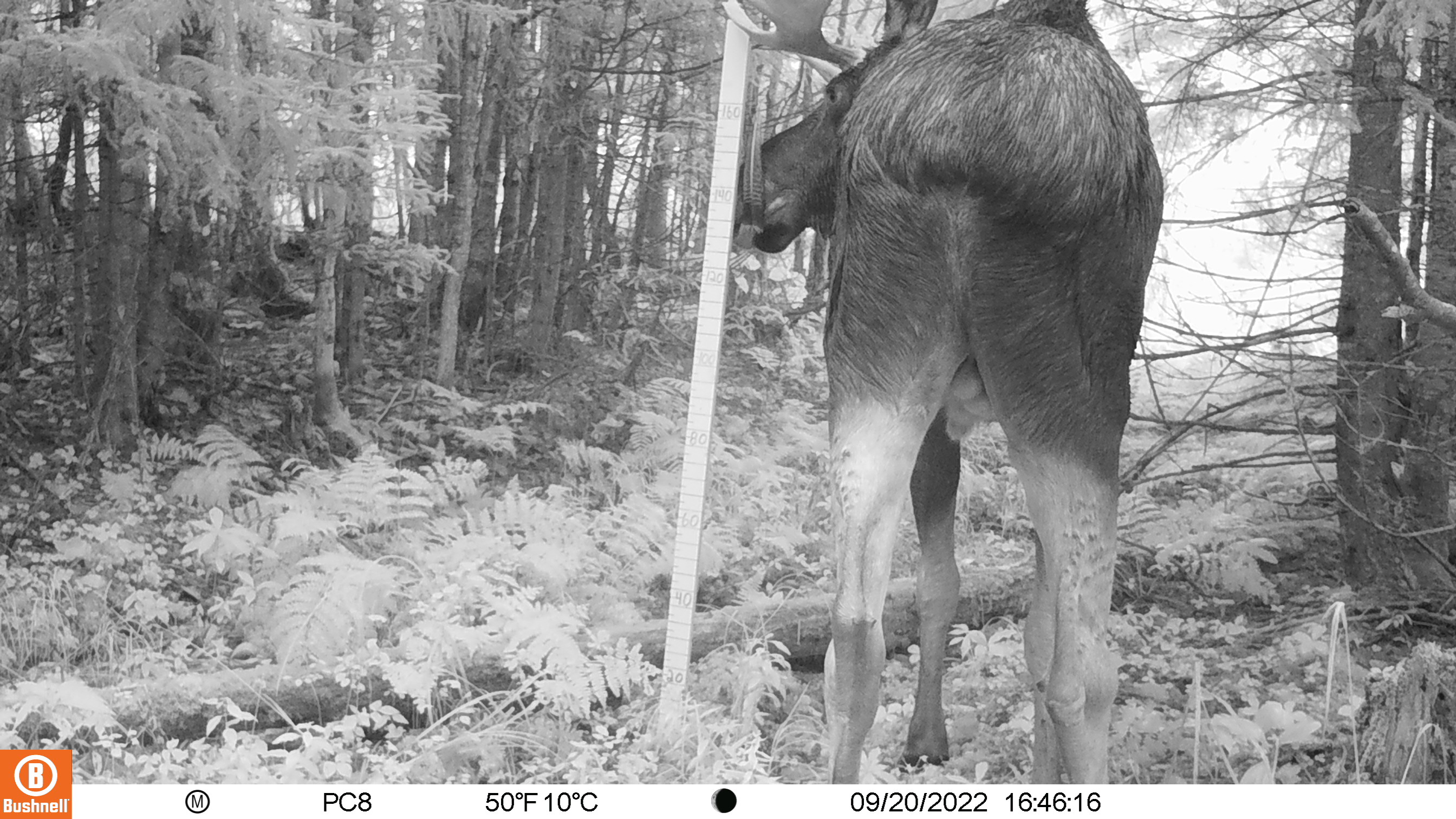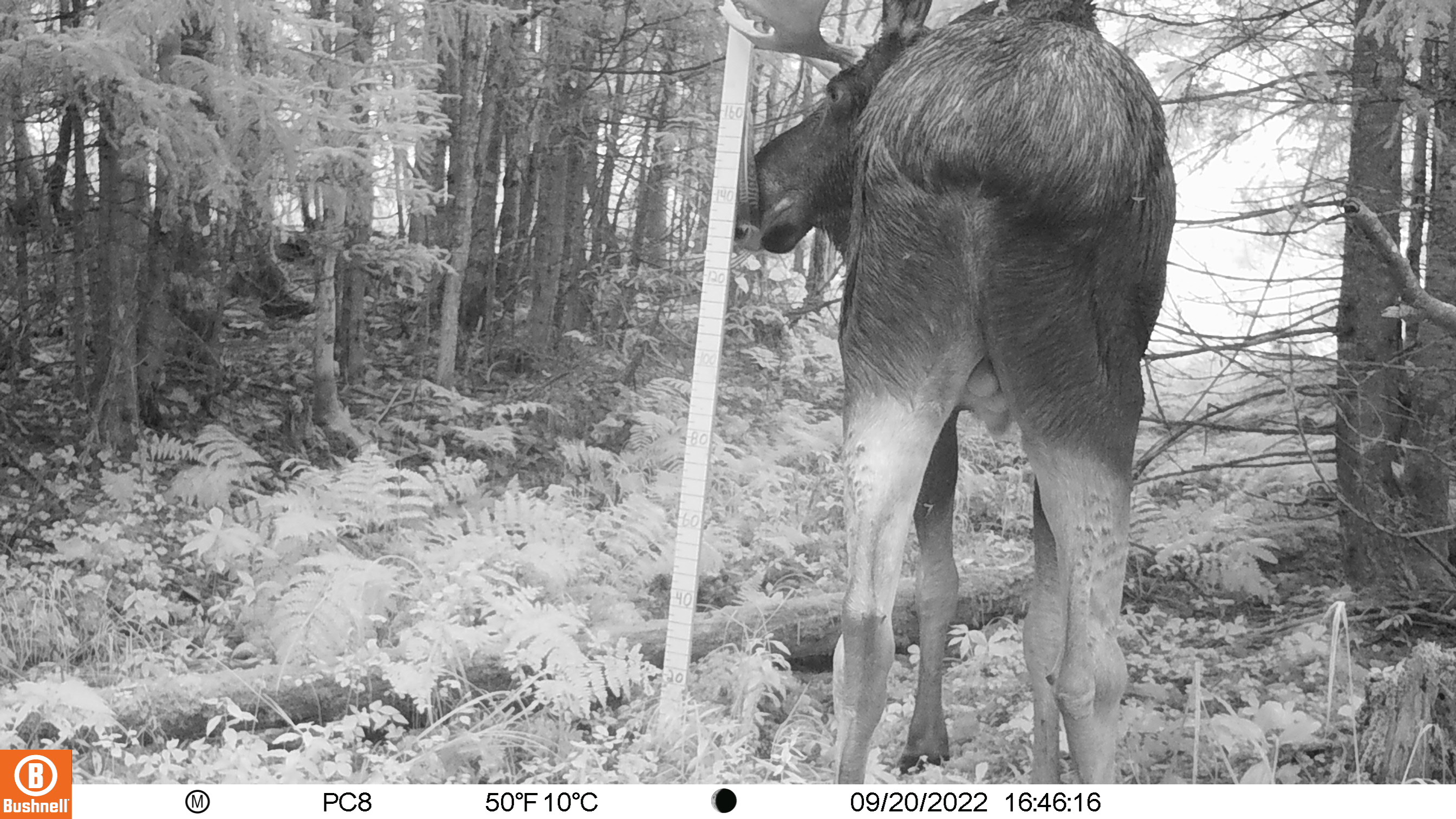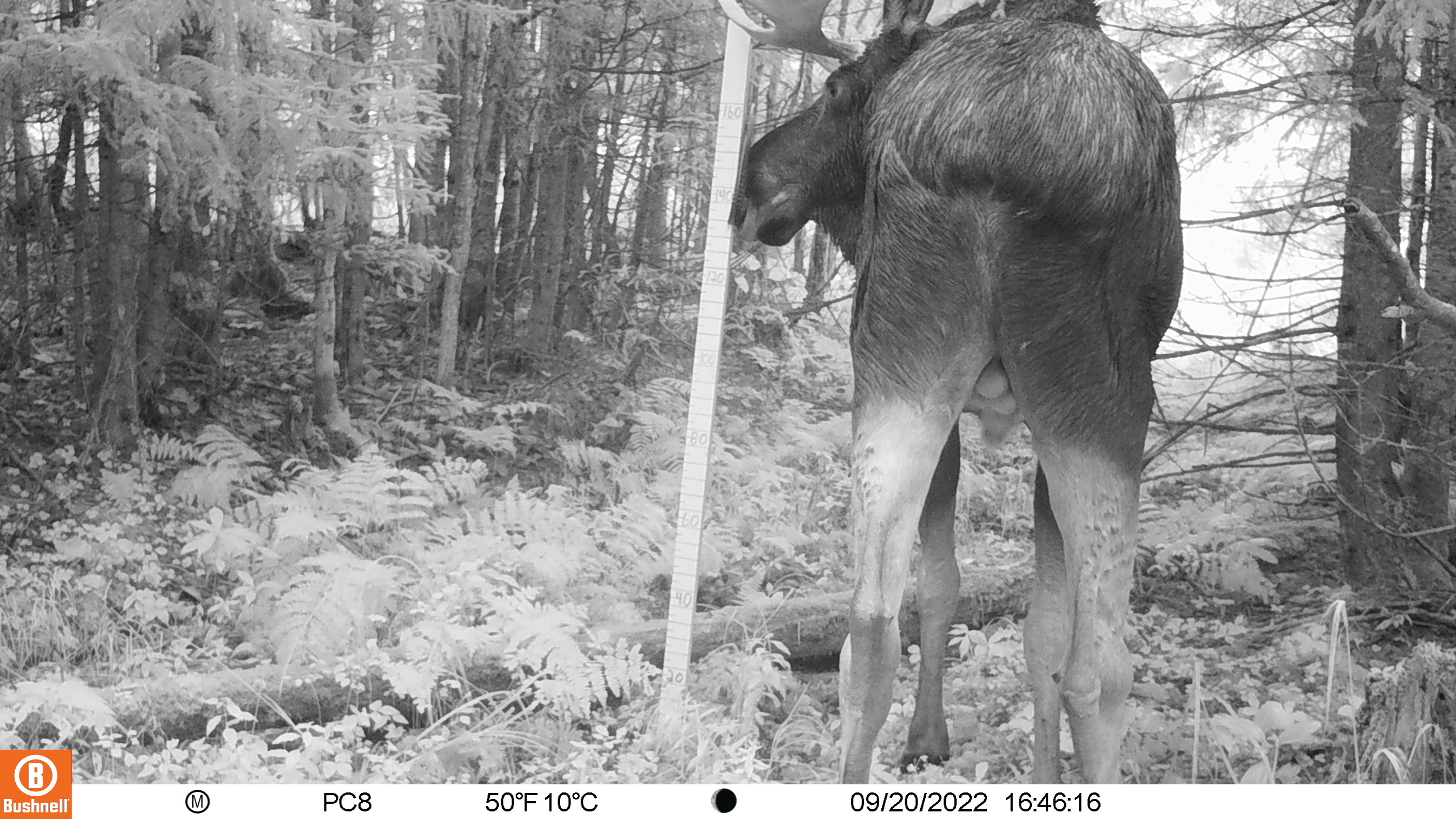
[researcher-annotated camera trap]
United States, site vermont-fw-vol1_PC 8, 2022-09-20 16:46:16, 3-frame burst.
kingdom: Animalia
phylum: Chordata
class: Mammalia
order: Artiodactyla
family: Cervidae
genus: Alces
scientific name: Alces alces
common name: moose